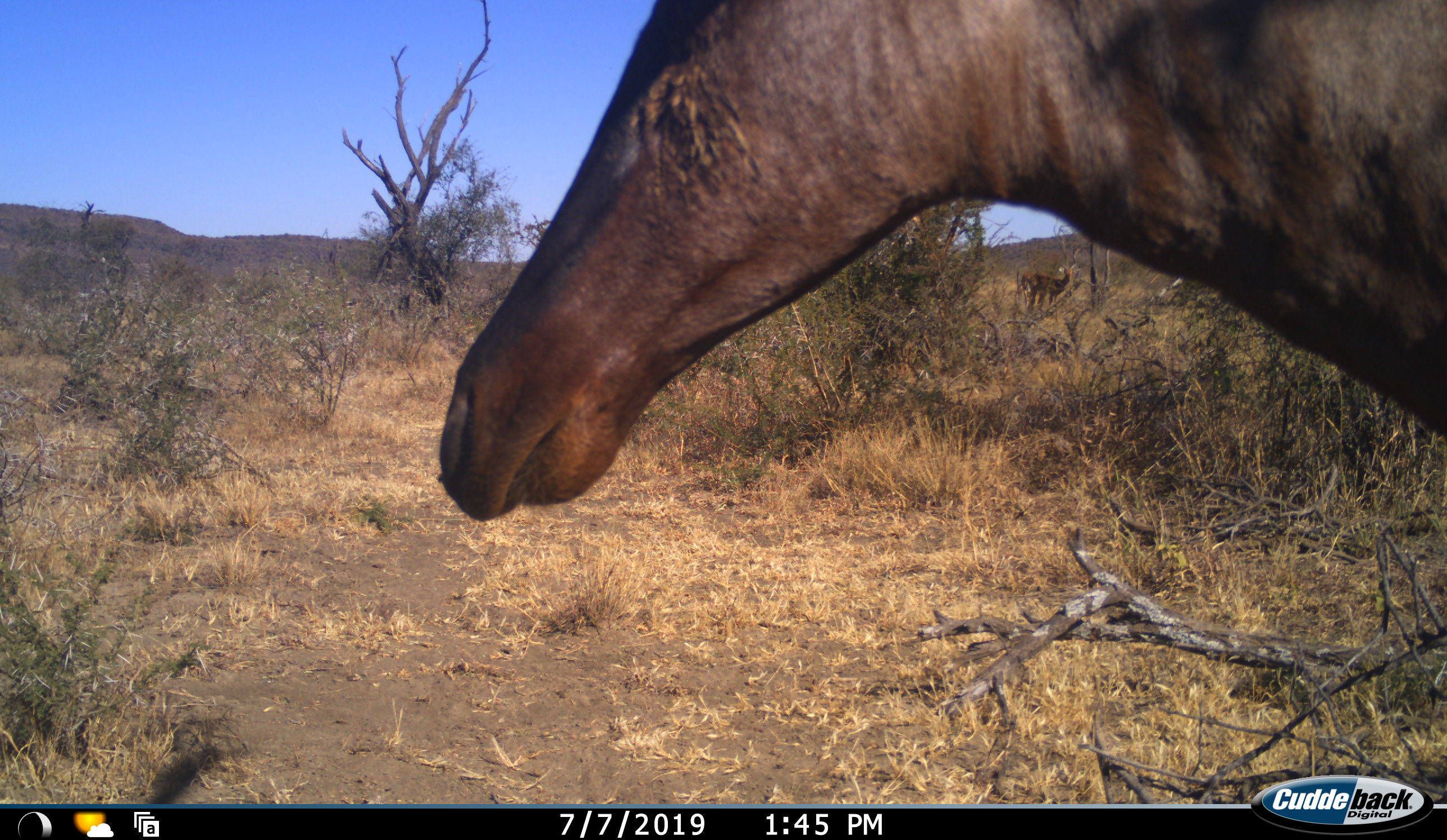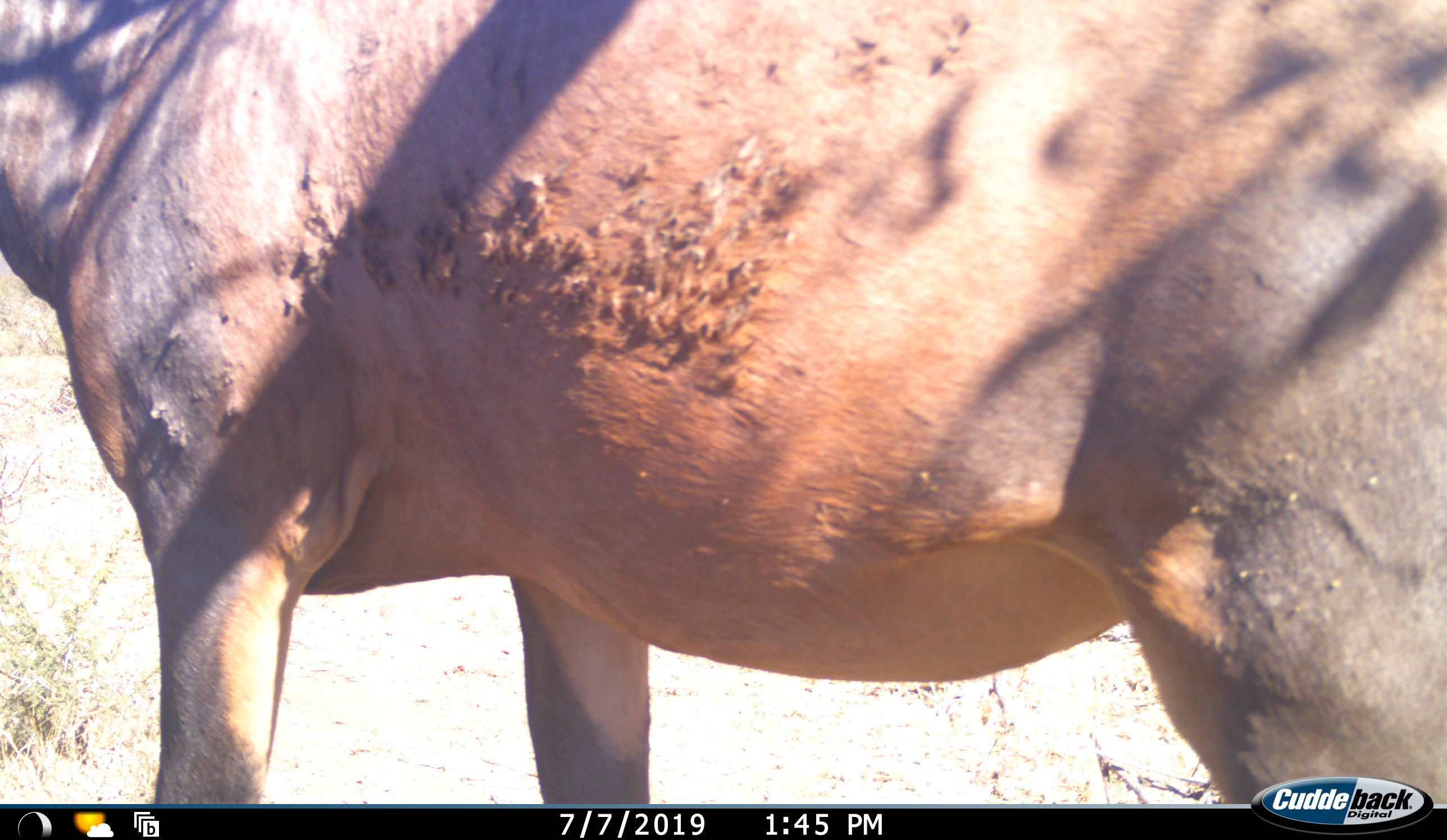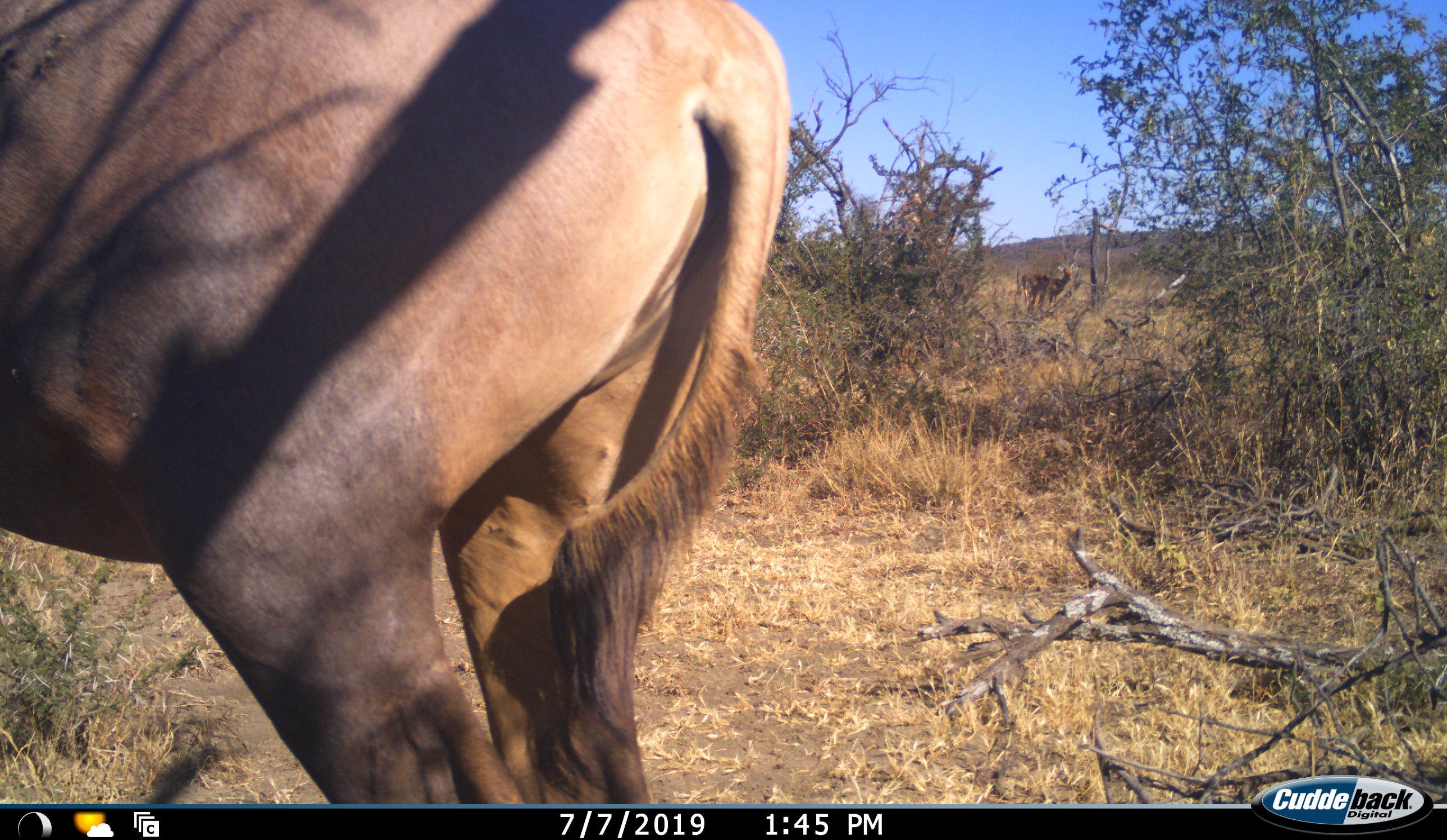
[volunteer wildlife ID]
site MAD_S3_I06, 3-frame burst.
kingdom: Animalia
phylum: Chordata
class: Mammalia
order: Artiodactyla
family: Bovidae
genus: Alcelaphus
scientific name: Alcelaphus buselaphus caama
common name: red hartebeest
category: hartebeestred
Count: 1.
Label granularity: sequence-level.